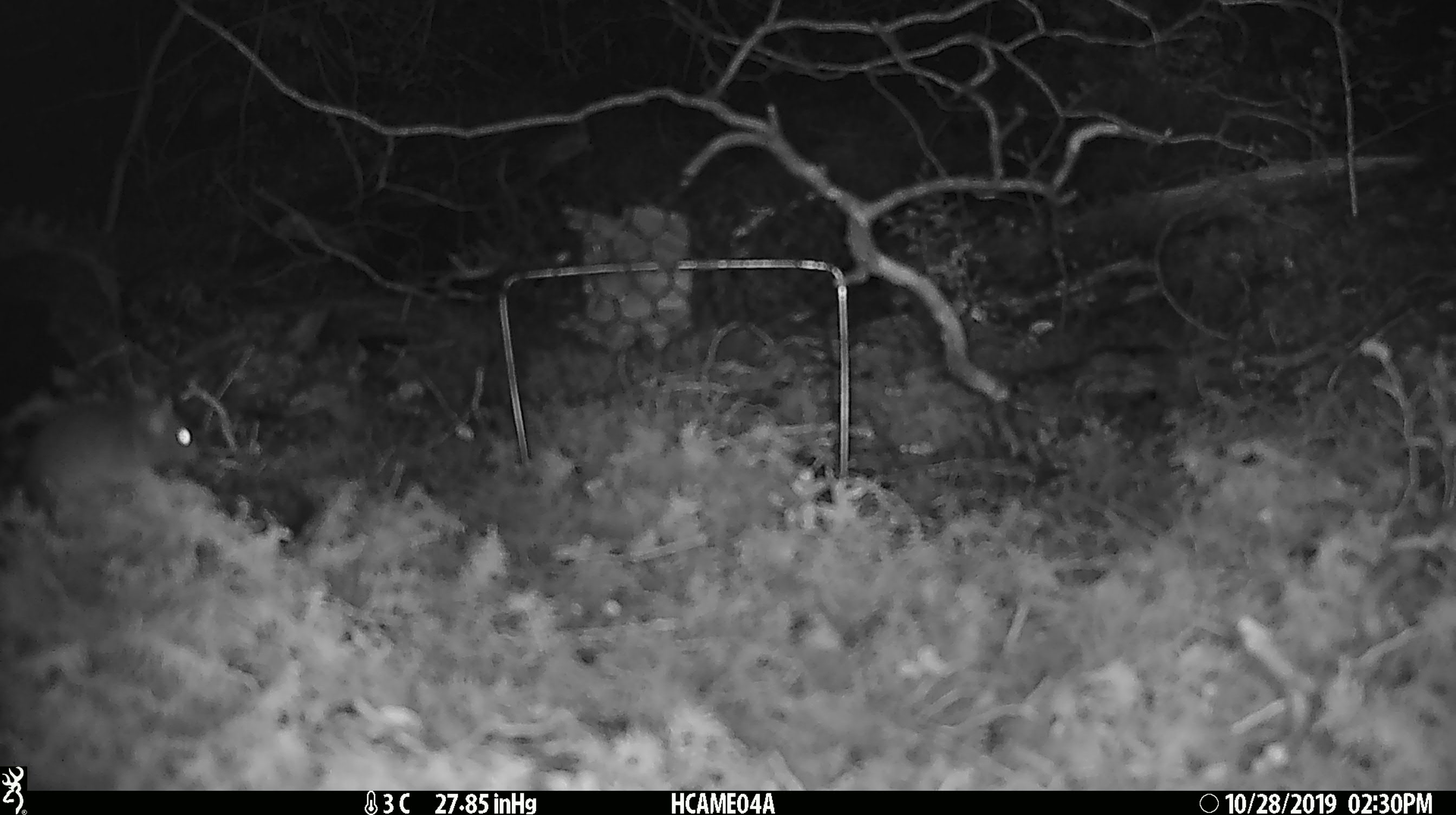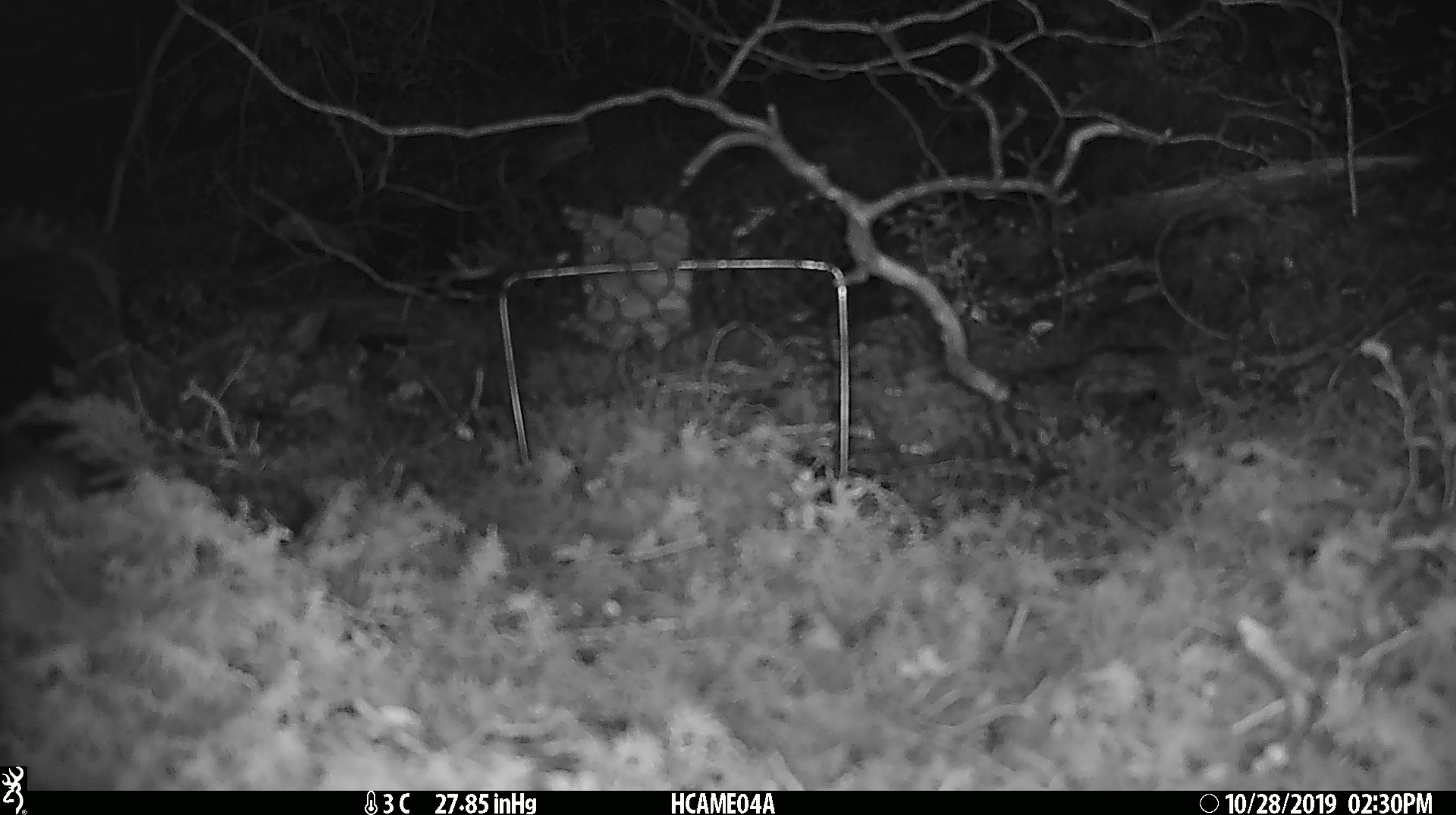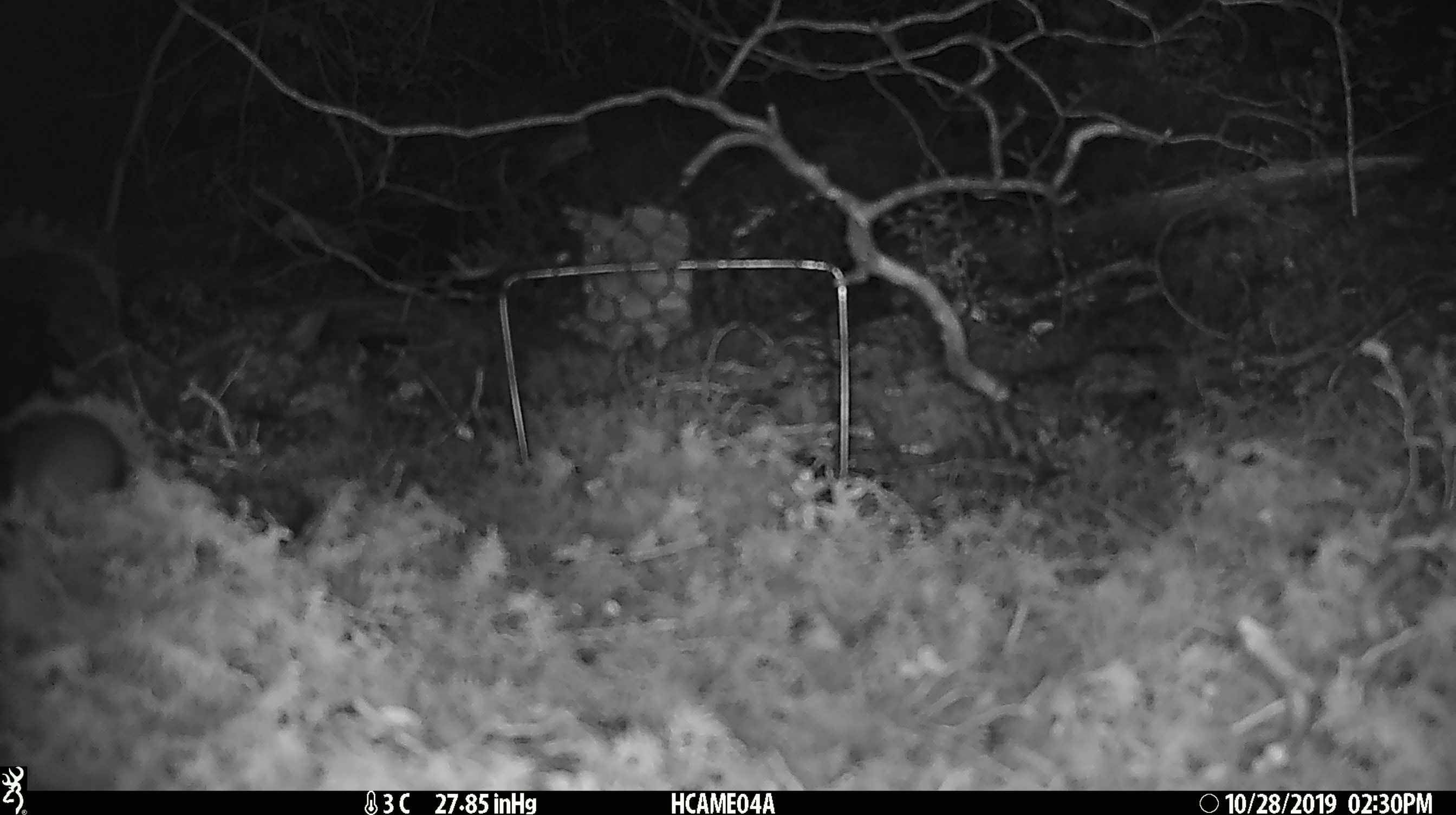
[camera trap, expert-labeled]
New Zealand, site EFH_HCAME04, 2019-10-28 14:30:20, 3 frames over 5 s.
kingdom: Animalia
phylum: Chordata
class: Mammalia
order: Rodentia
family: Muridae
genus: Mus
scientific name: Mus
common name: mouse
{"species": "mouse (Mus)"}